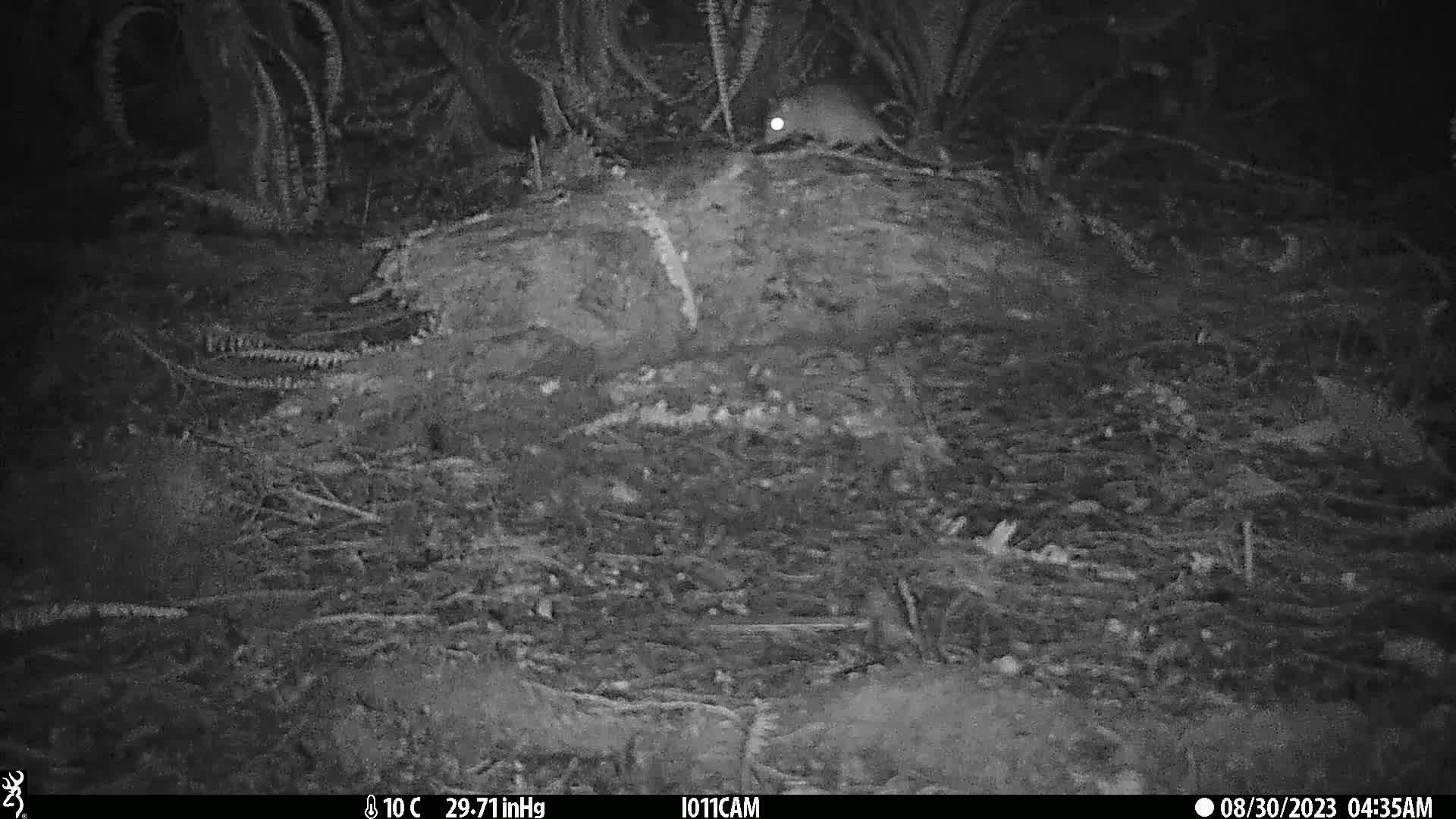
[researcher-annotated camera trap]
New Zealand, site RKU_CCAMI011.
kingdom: Animalia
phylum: Chordata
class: Mammalia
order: Rodentia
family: Muridae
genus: Rattus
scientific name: Rattus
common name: rat